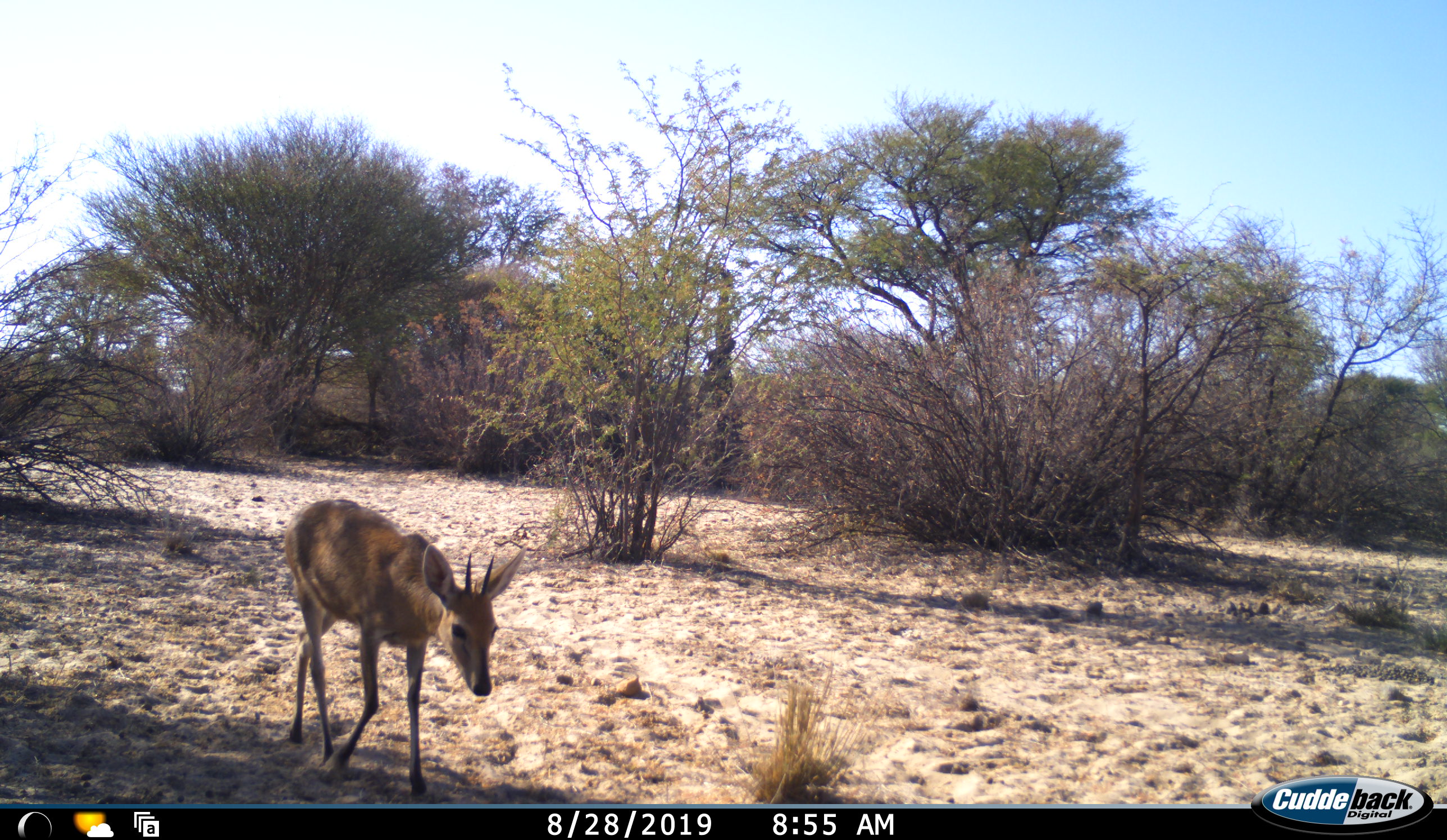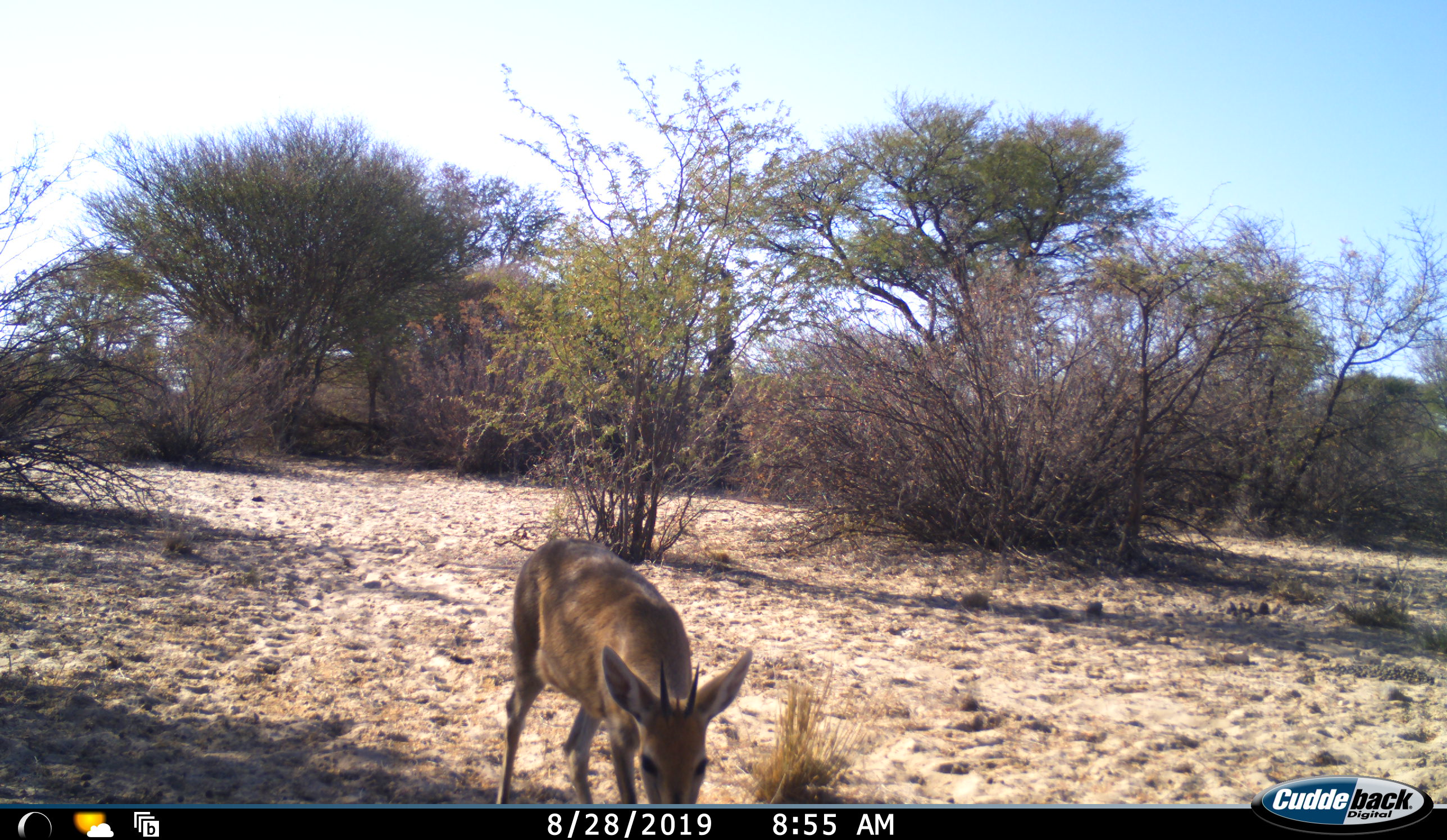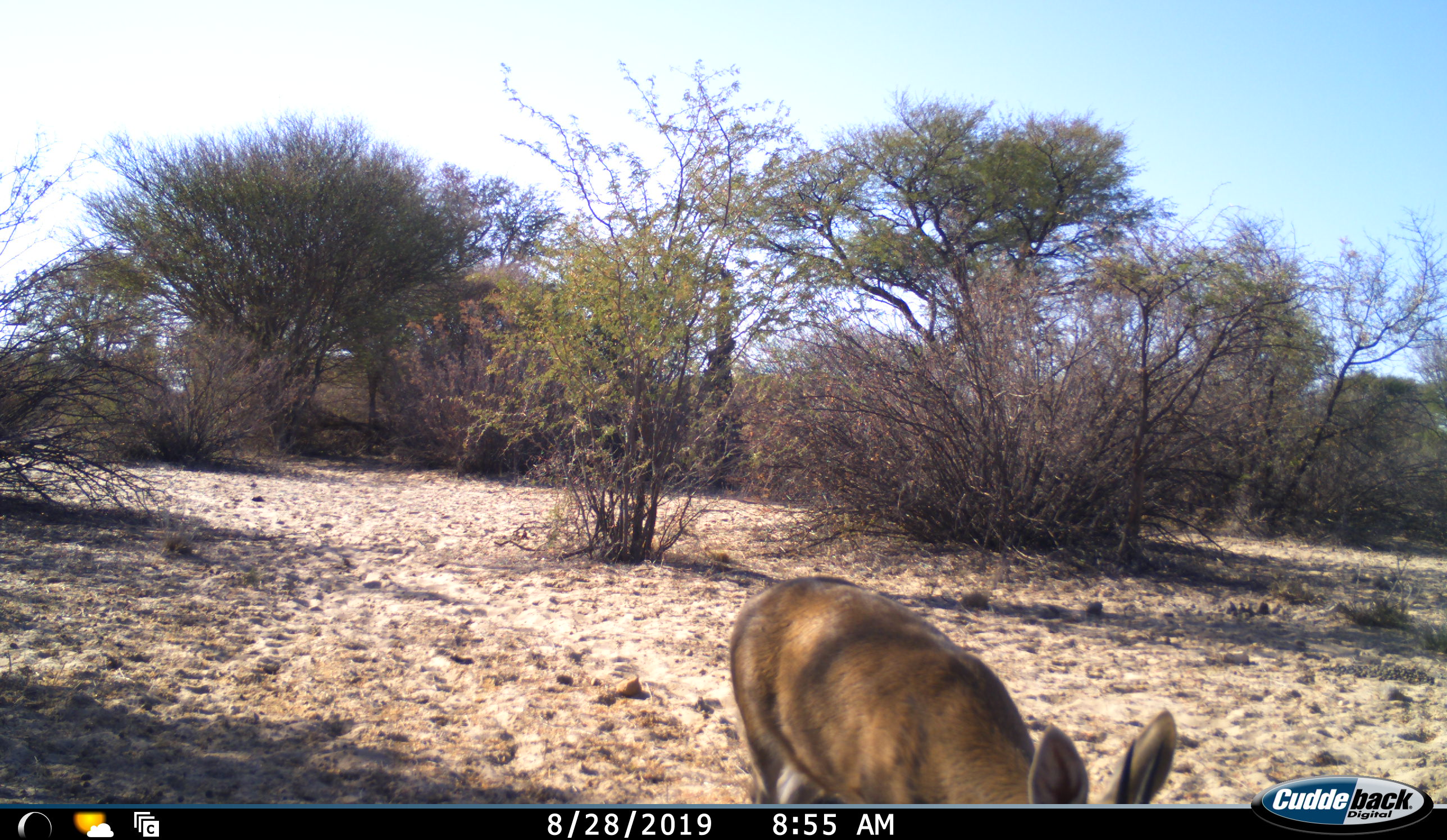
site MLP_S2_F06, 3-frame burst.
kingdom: Animalia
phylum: Chordata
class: Mammalia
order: Artiodactyla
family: Bovidae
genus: Sylvicapra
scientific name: Sylvicapra grimmia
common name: common duiker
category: duikercommongrey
Duikercommongrey (common duiker) (Sylvicapra grimmia), count 1. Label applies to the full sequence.